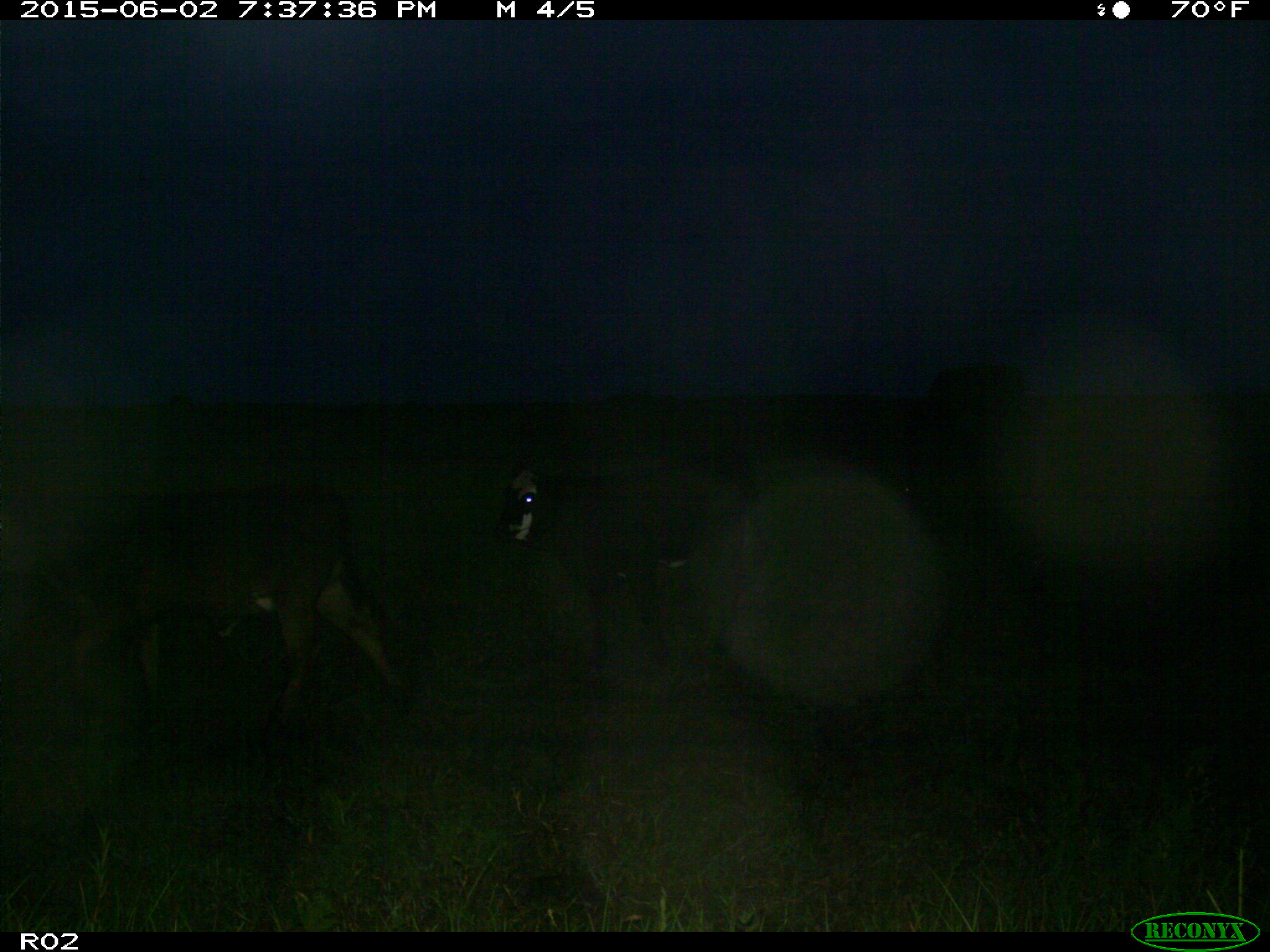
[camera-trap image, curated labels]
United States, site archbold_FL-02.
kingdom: Animalia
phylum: Chordata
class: Mammalia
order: Artiodactyla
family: Bovidae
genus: Bos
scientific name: Bos taurus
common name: domestic cow